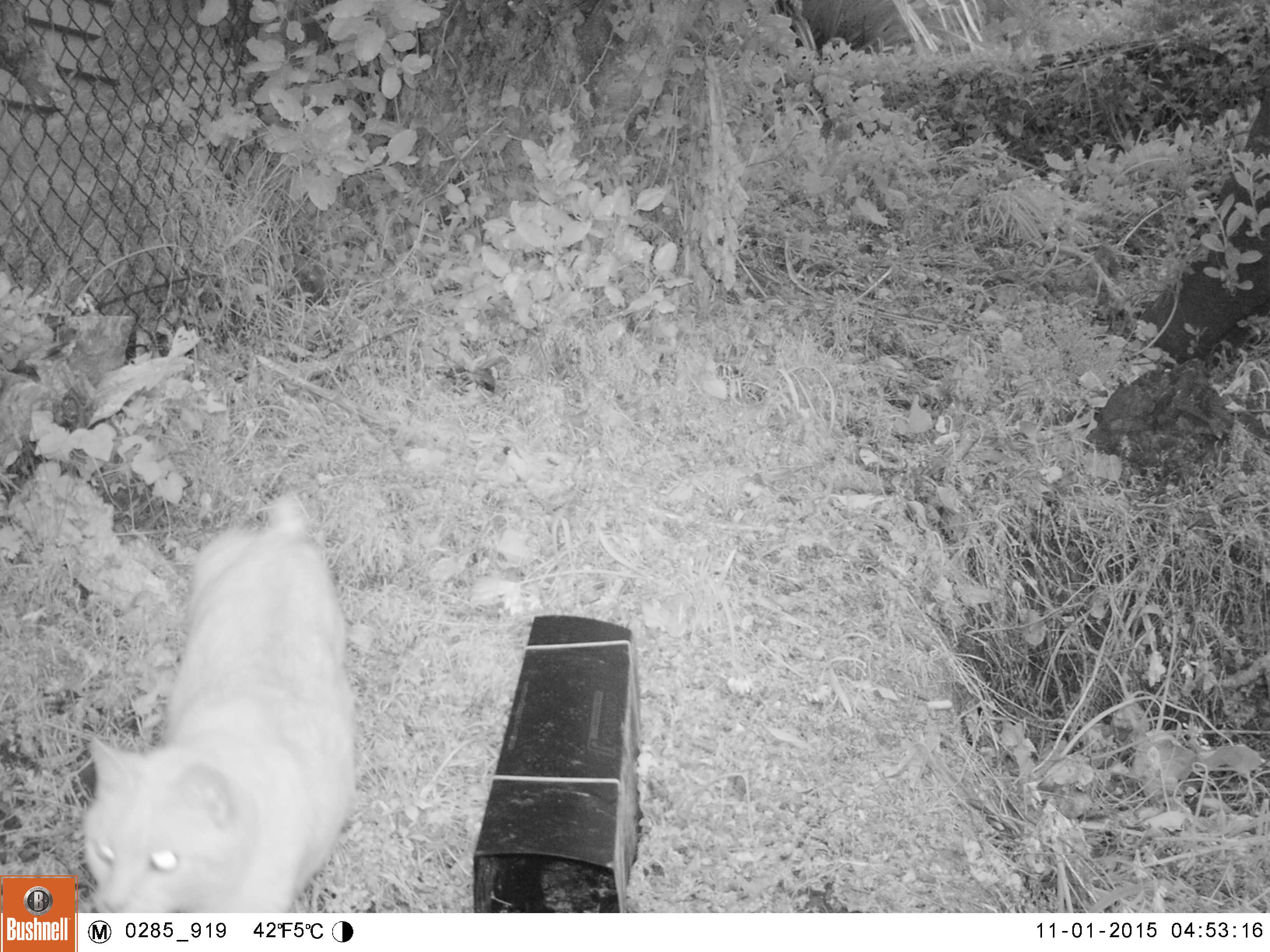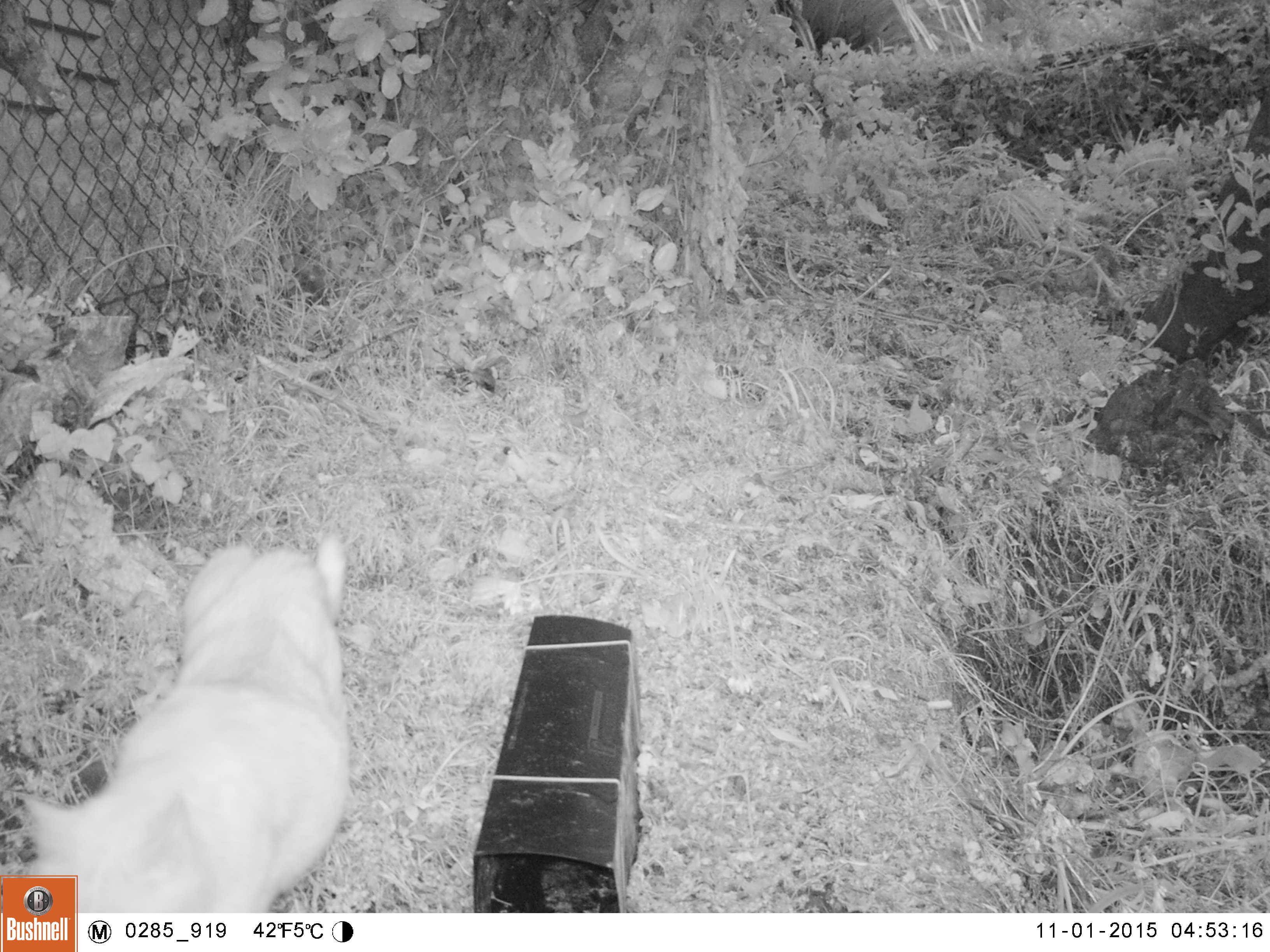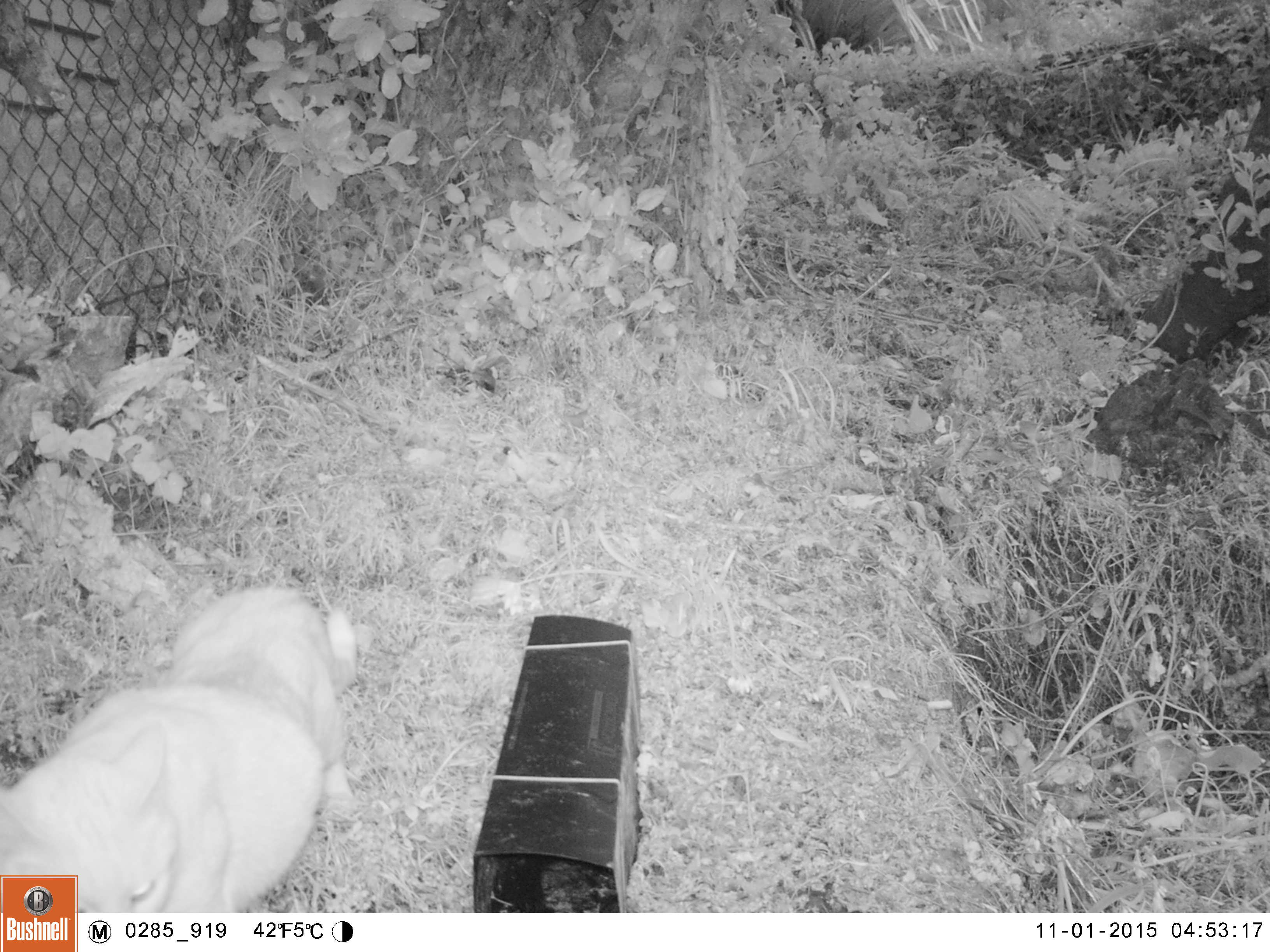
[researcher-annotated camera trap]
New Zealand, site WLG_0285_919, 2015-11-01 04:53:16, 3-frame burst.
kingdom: Animalia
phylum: Chordata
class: Mammalia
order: Carnivora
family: Felidae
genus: Felis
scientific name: Felis catus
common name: domestic cat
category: cat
Cat (domestic cat) (Felis catus).